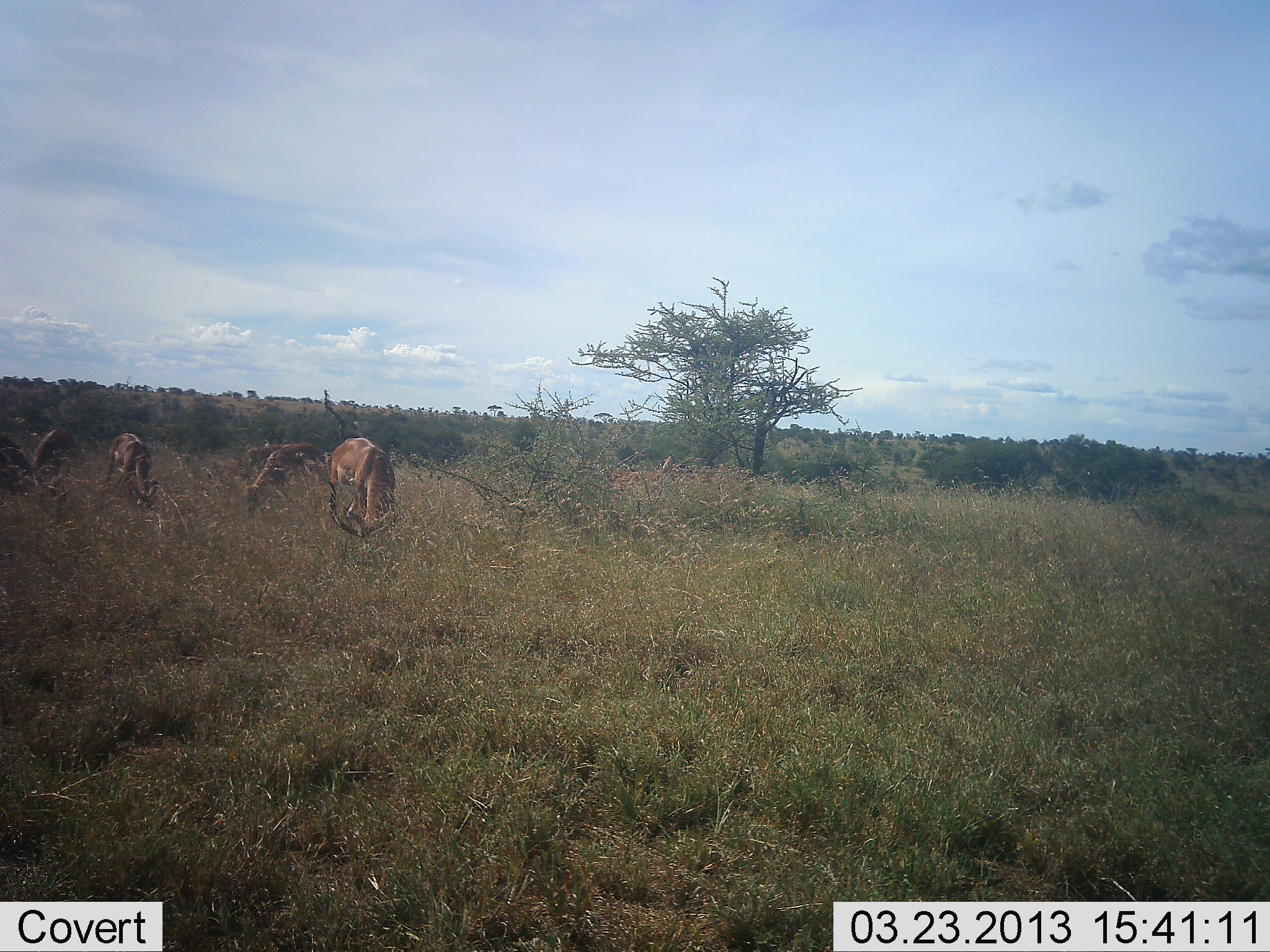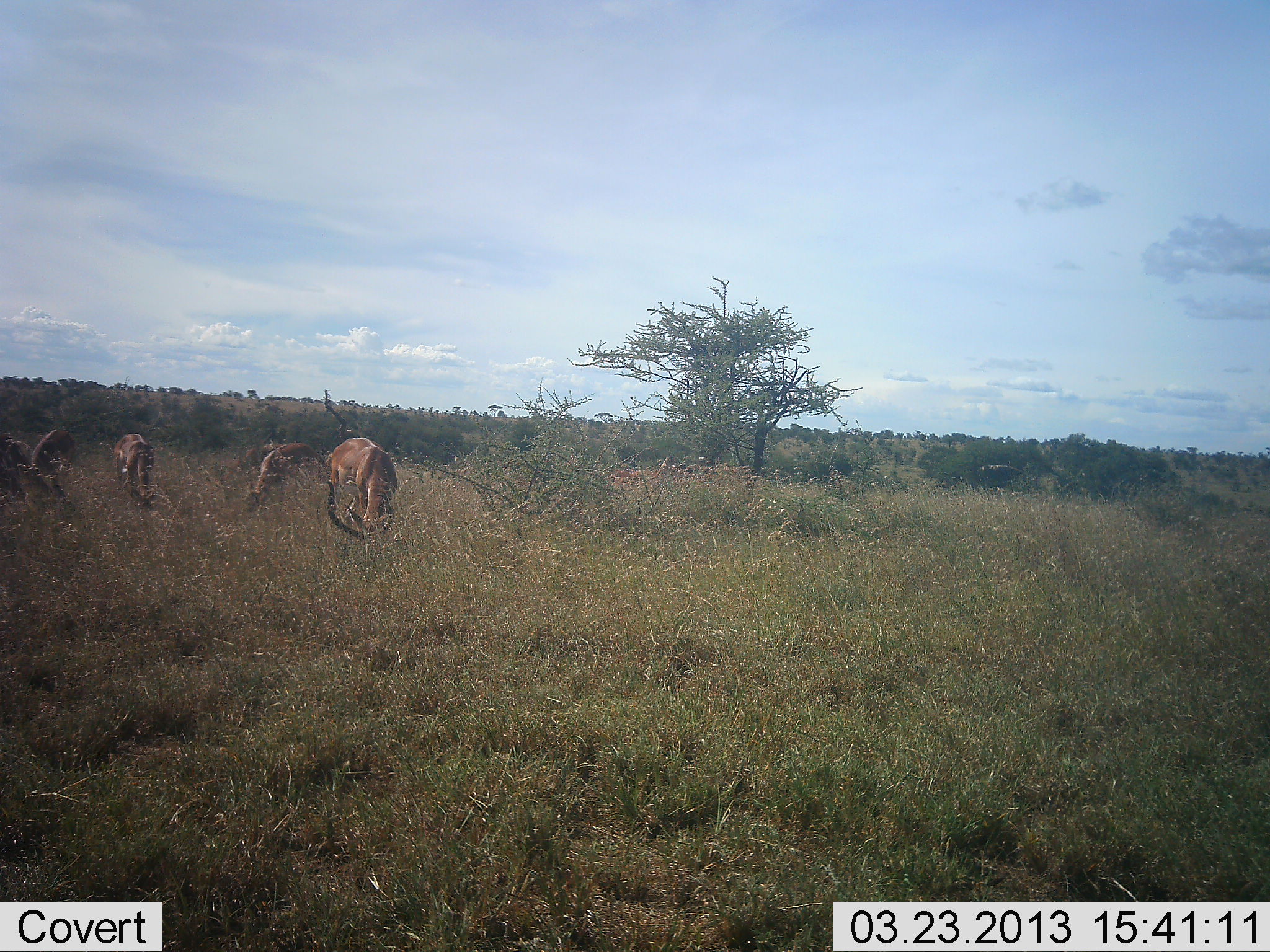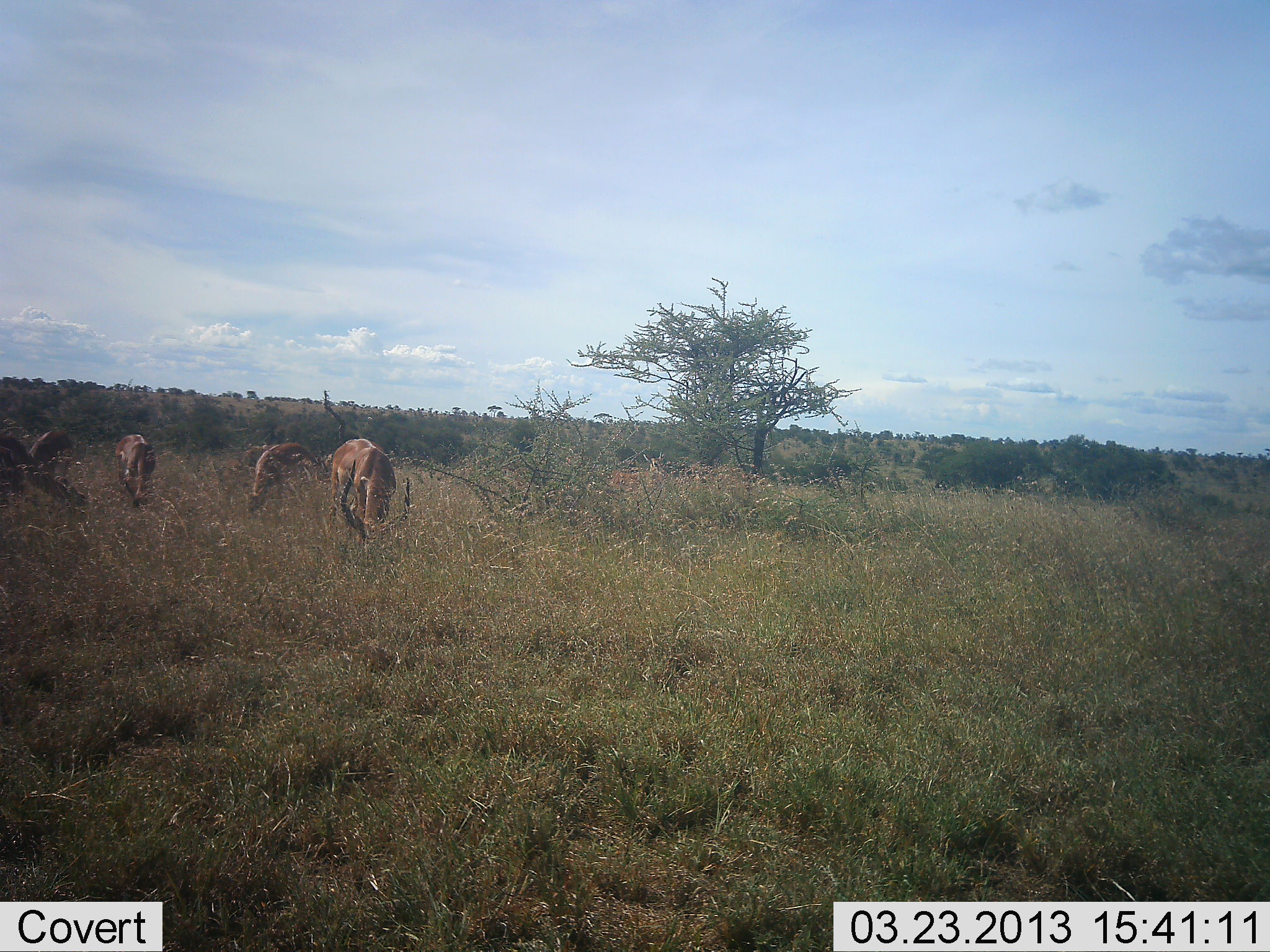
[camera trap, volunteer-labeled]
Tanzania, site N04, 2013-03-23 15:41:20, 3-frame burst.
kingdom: Animalia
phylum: Chordata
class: Mammalia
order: Artiodactyla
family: Bovidae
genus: Aepyceros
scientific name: Aepyceros melampus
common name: impala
Impala (Aepyceros melampus), count 5. Behavior (volunteer vote fractions): standing 25%, resting 0%, moving 0%, interacting 0%. Young present (vote fraction): 0%. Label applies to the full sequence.